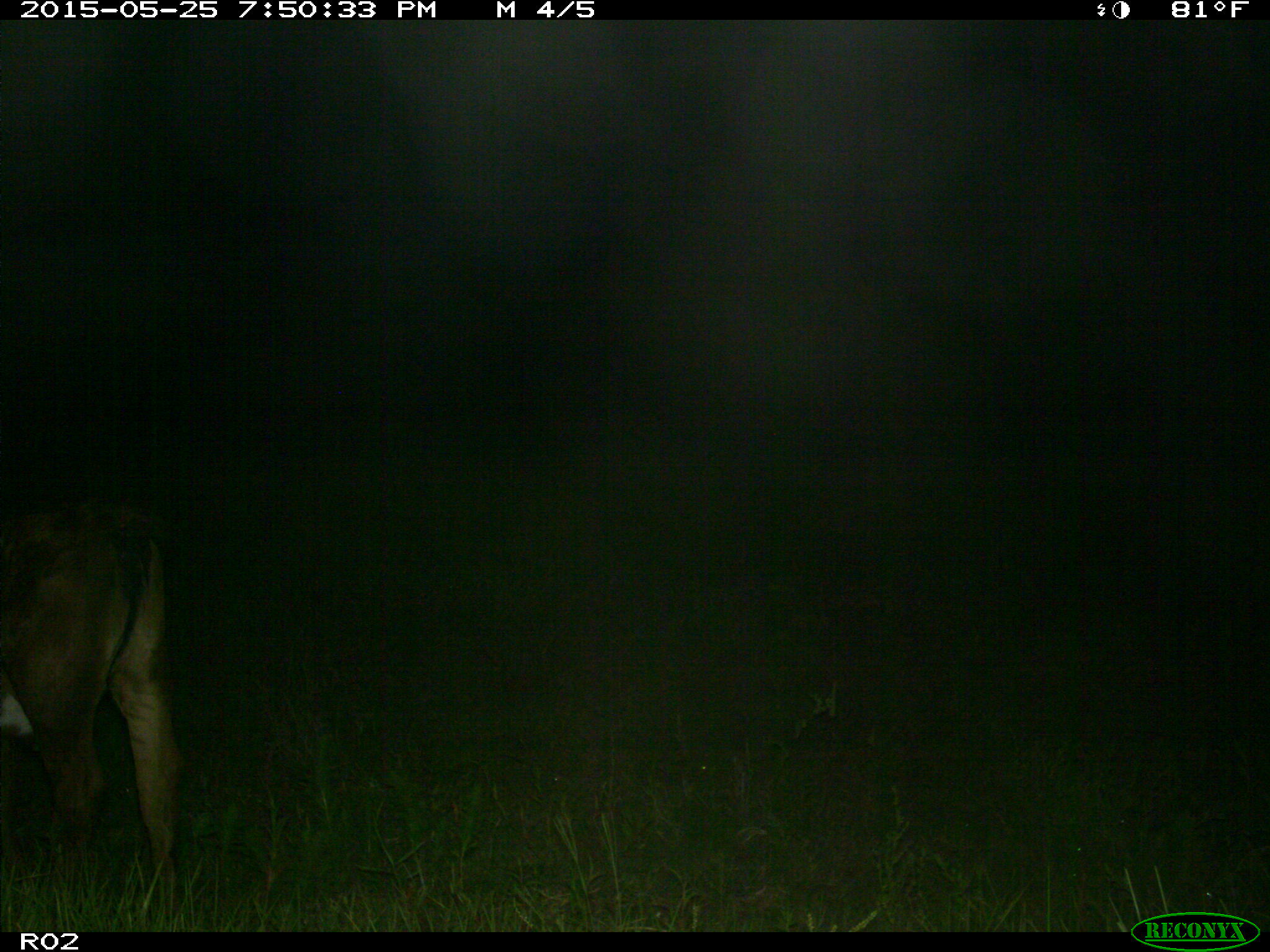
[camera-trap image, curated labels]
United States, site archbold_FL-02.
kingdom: Animalia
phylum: Chordata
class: Mammalia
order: Artiodactyla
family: Bovidae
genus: Bos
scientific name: Bos taurus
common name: domestic cow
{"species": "Bos taurus (domestic cow)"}